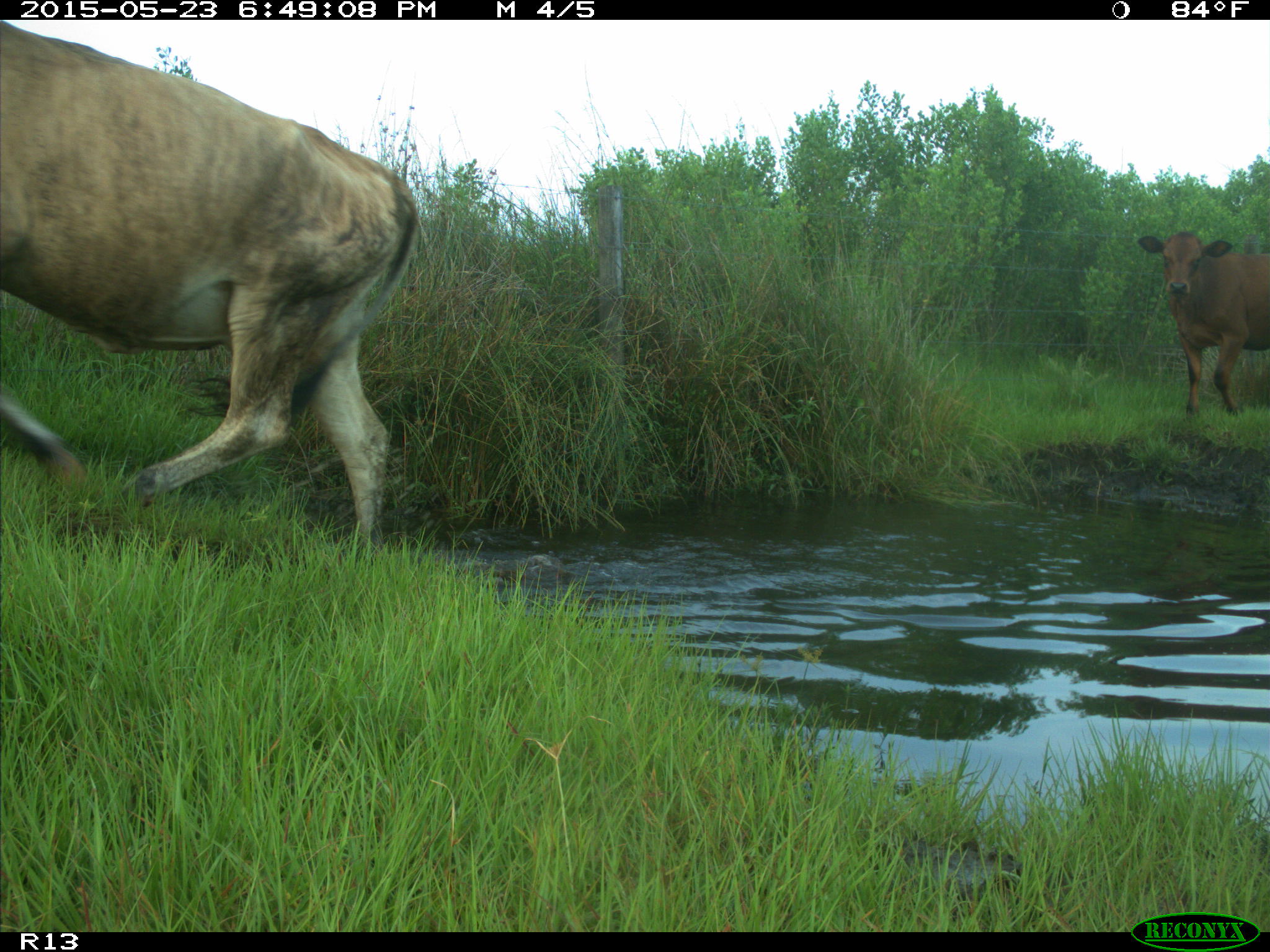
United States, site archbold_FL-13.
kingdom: Animalia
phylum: Chordata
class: Mammalia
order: Artiodactyla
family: Bovidae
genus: Bos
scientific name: Bos taurus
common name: domestic cow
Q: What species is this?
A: Bos taurus (domestic cow).